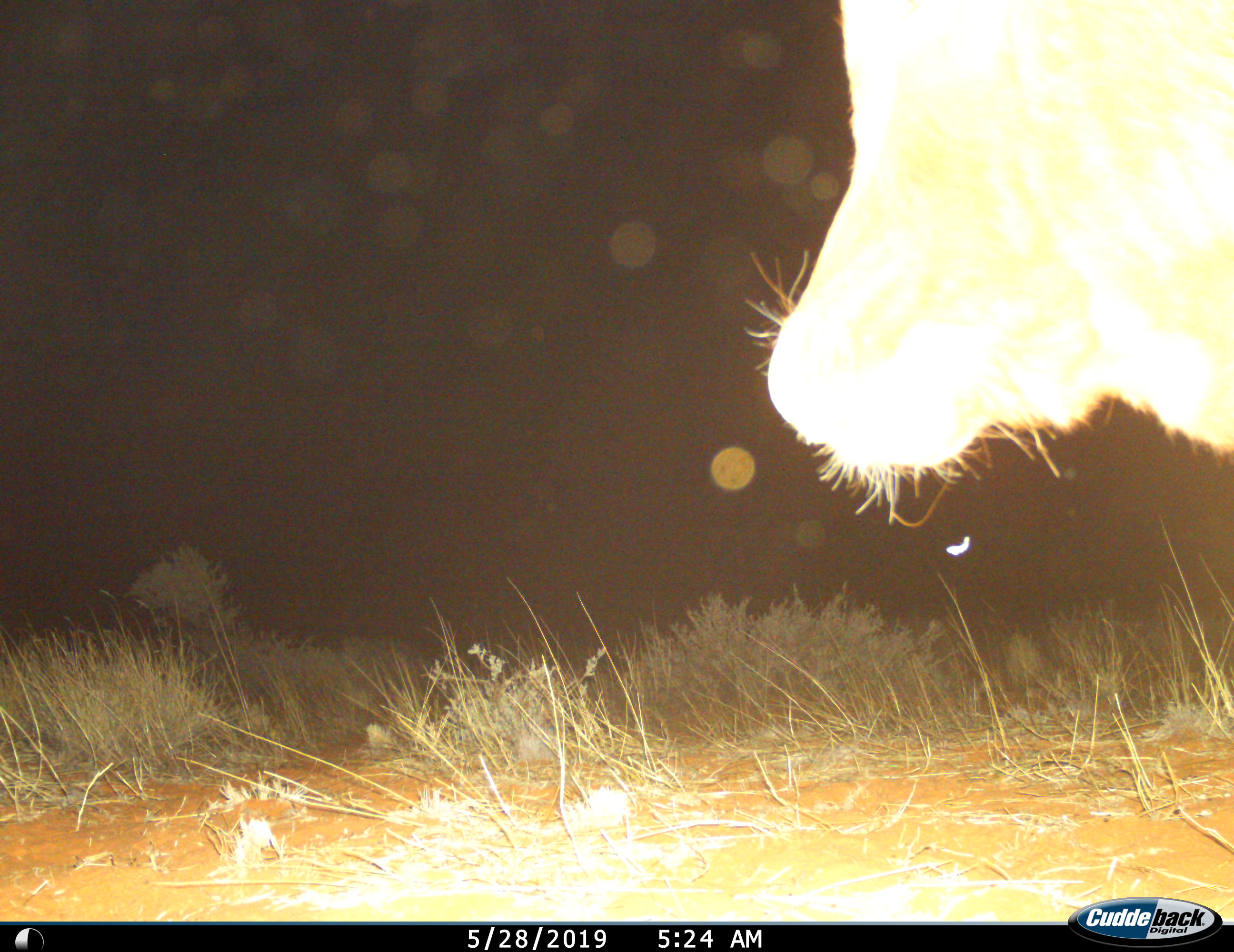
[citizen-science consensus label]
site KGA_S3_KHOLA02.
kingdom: Animalia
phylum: Chordata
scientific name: Vertebrata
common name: domestic animal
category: domesticanimal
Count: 1.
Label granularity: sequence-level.